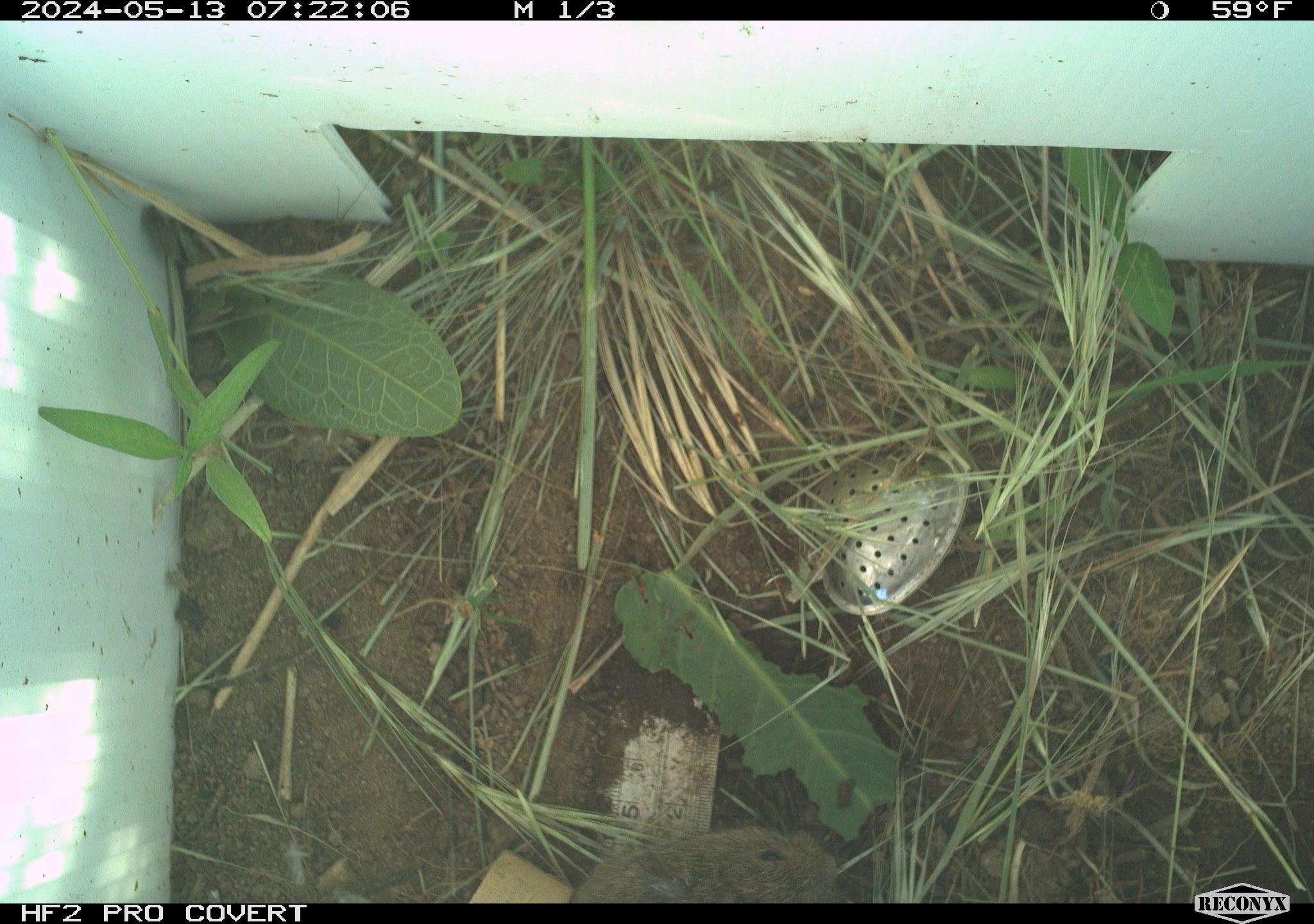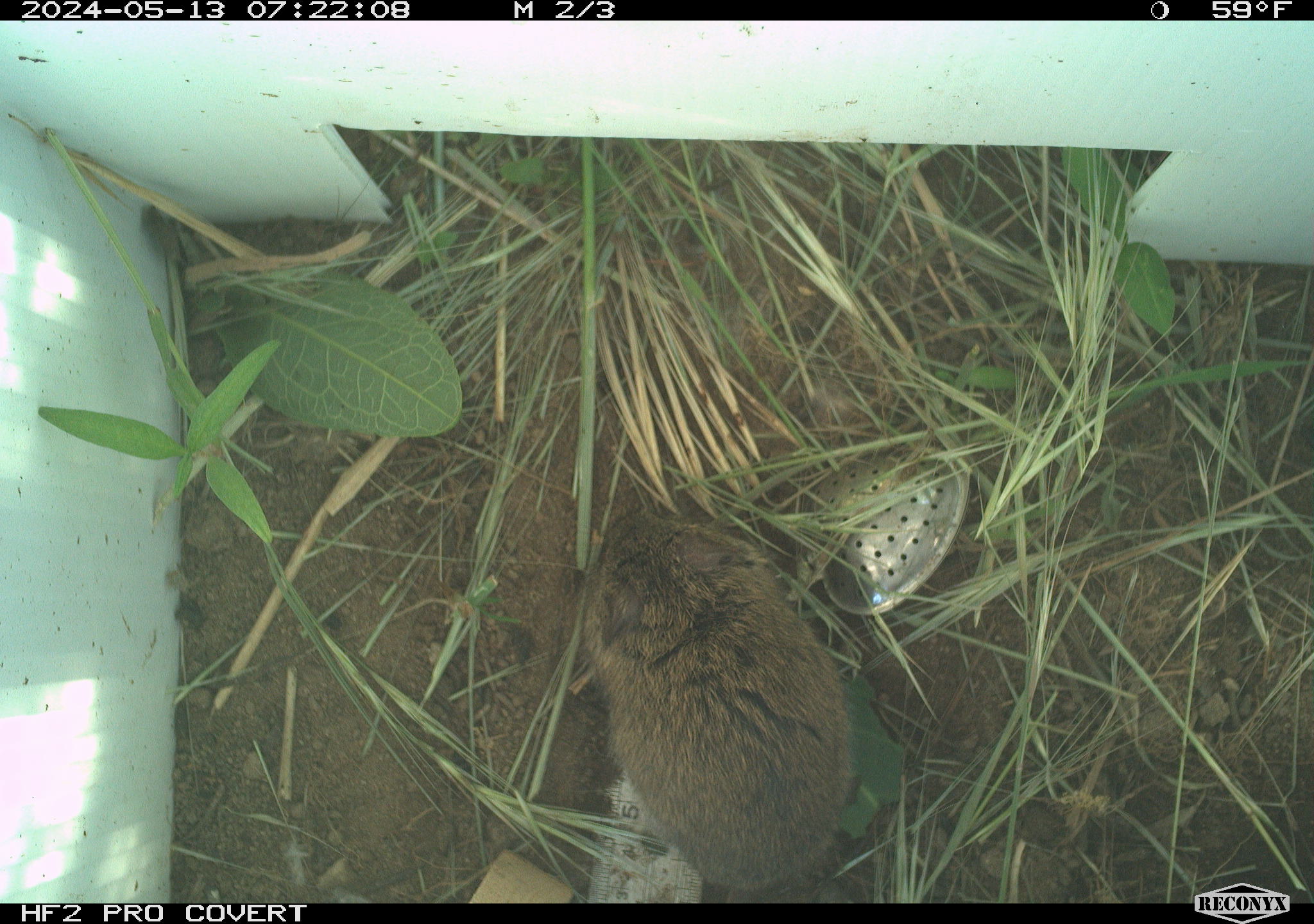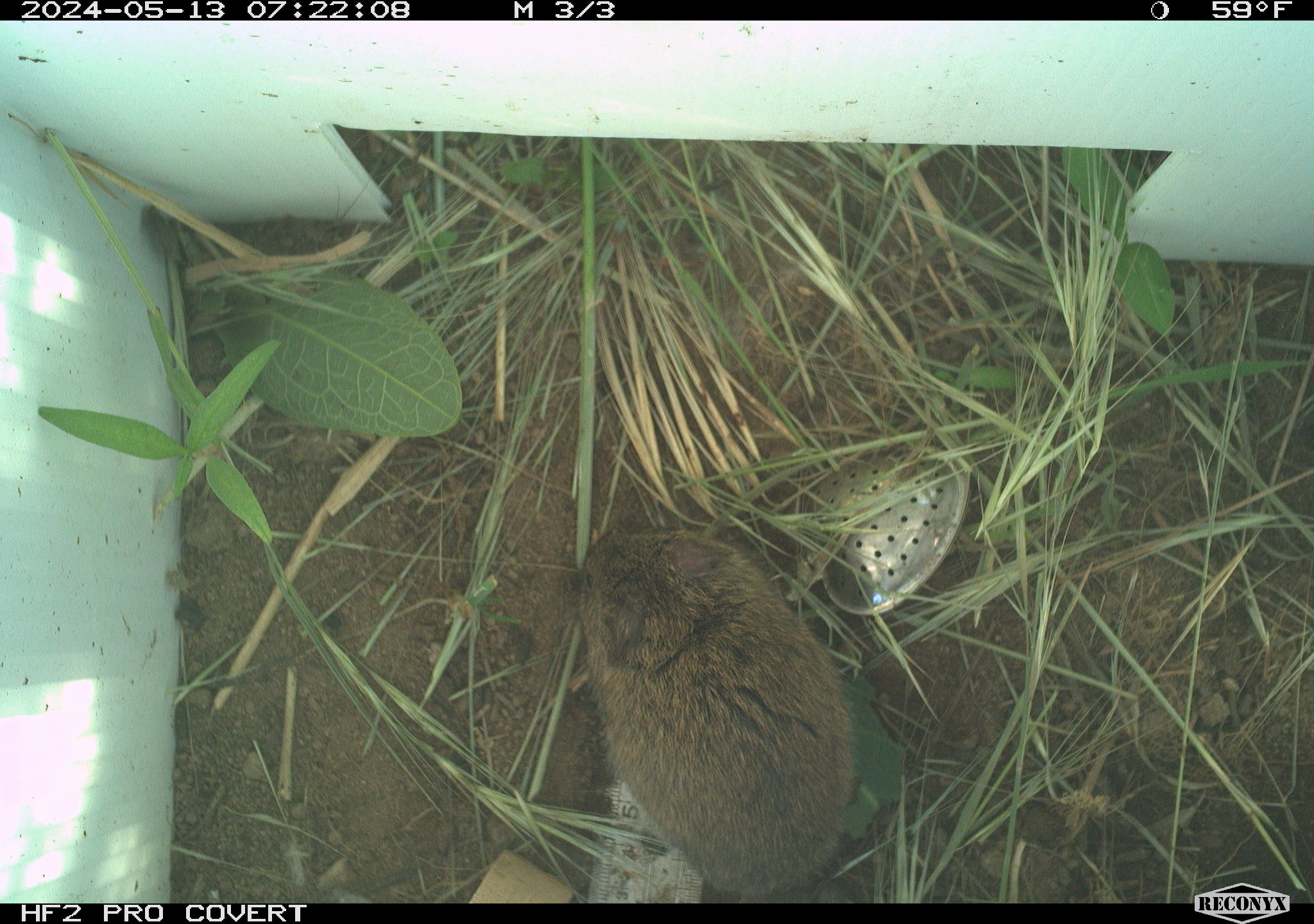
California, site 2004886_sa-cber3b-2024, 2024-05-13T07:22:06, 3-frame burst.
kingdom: Animalia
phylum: Chordata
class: Mammalia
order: Rodentia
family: Cricetidae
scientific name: Arvicolinae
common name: voles, lemmings, and muskrats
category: arvicolinae subfamily